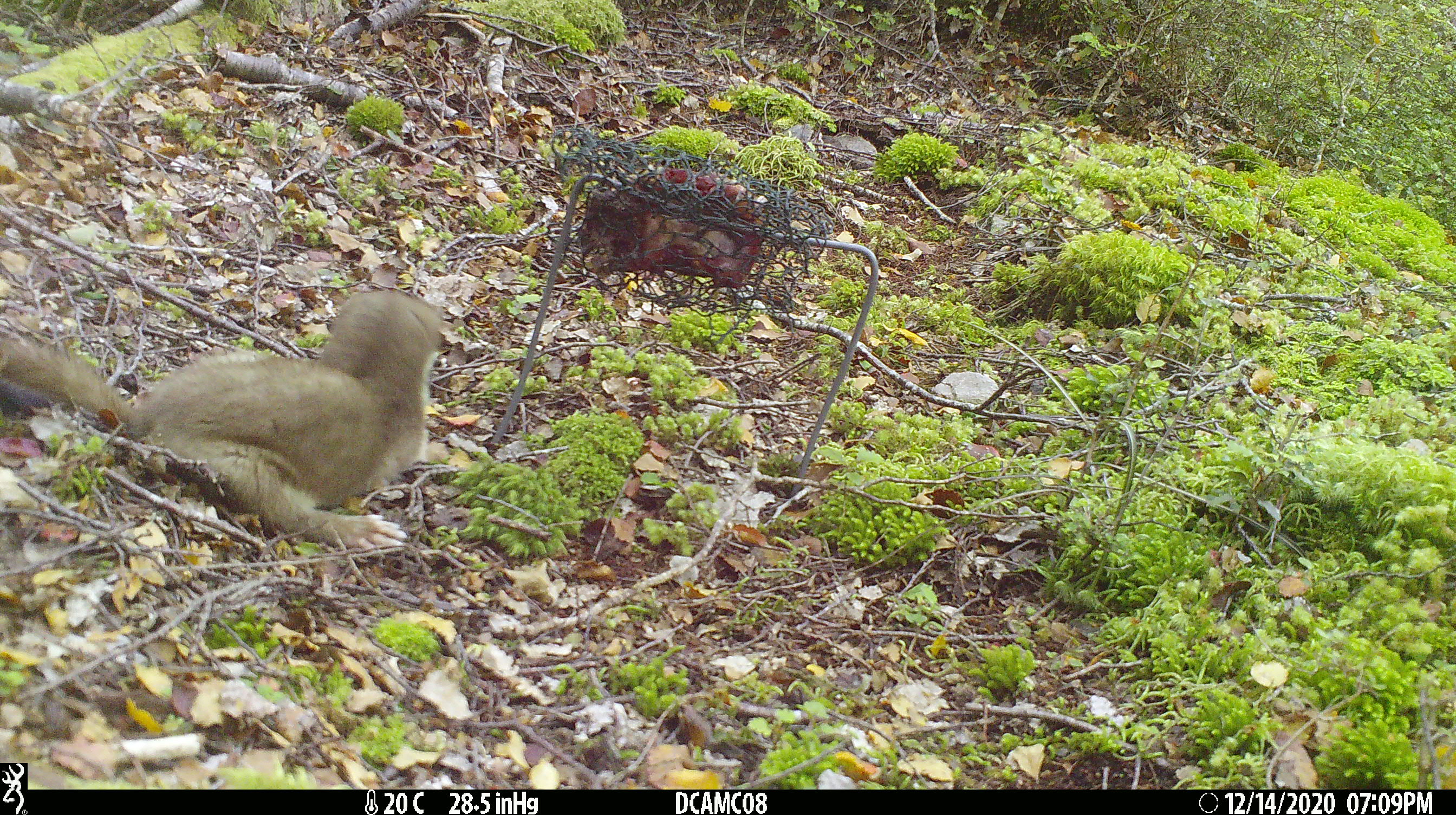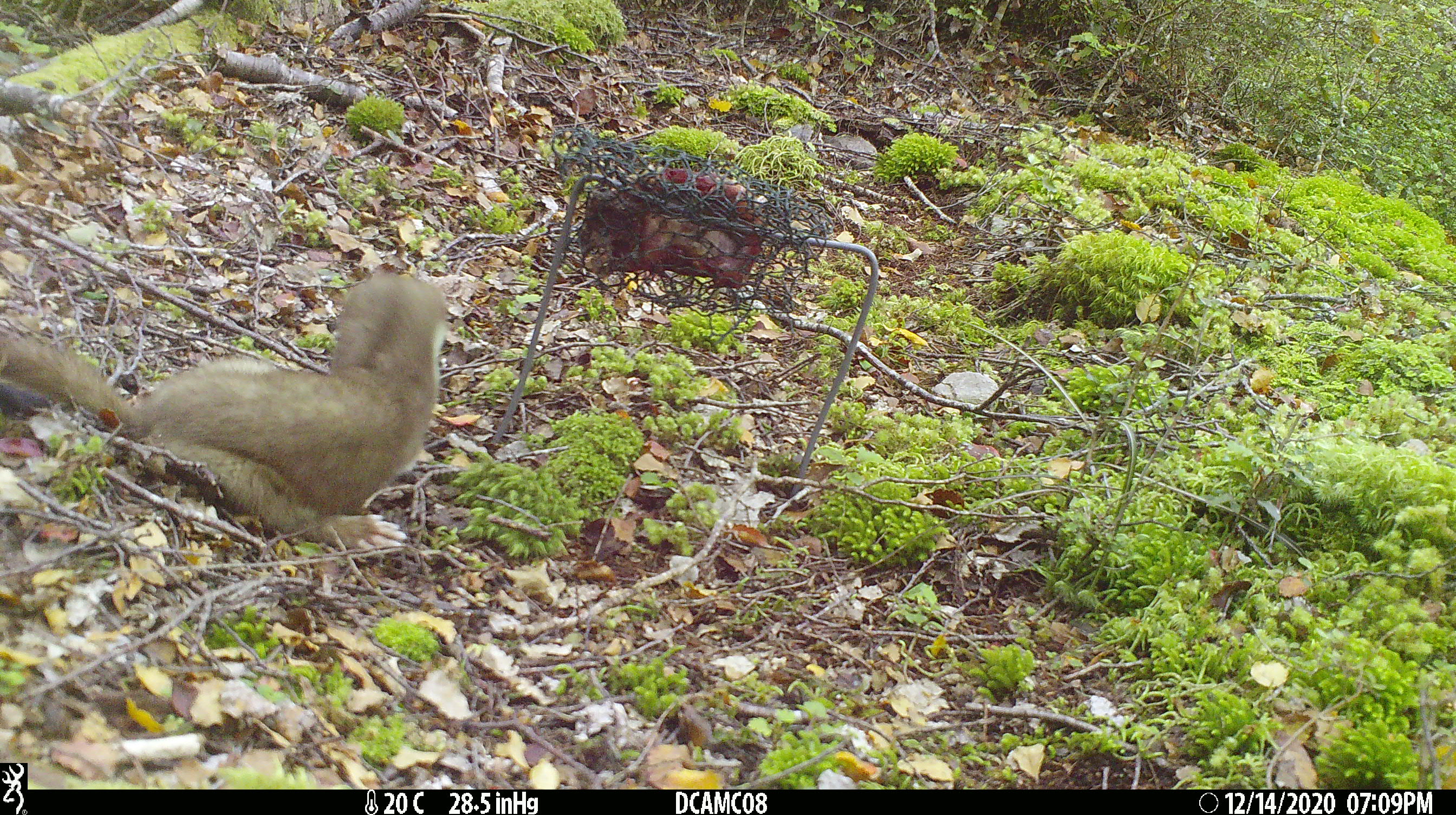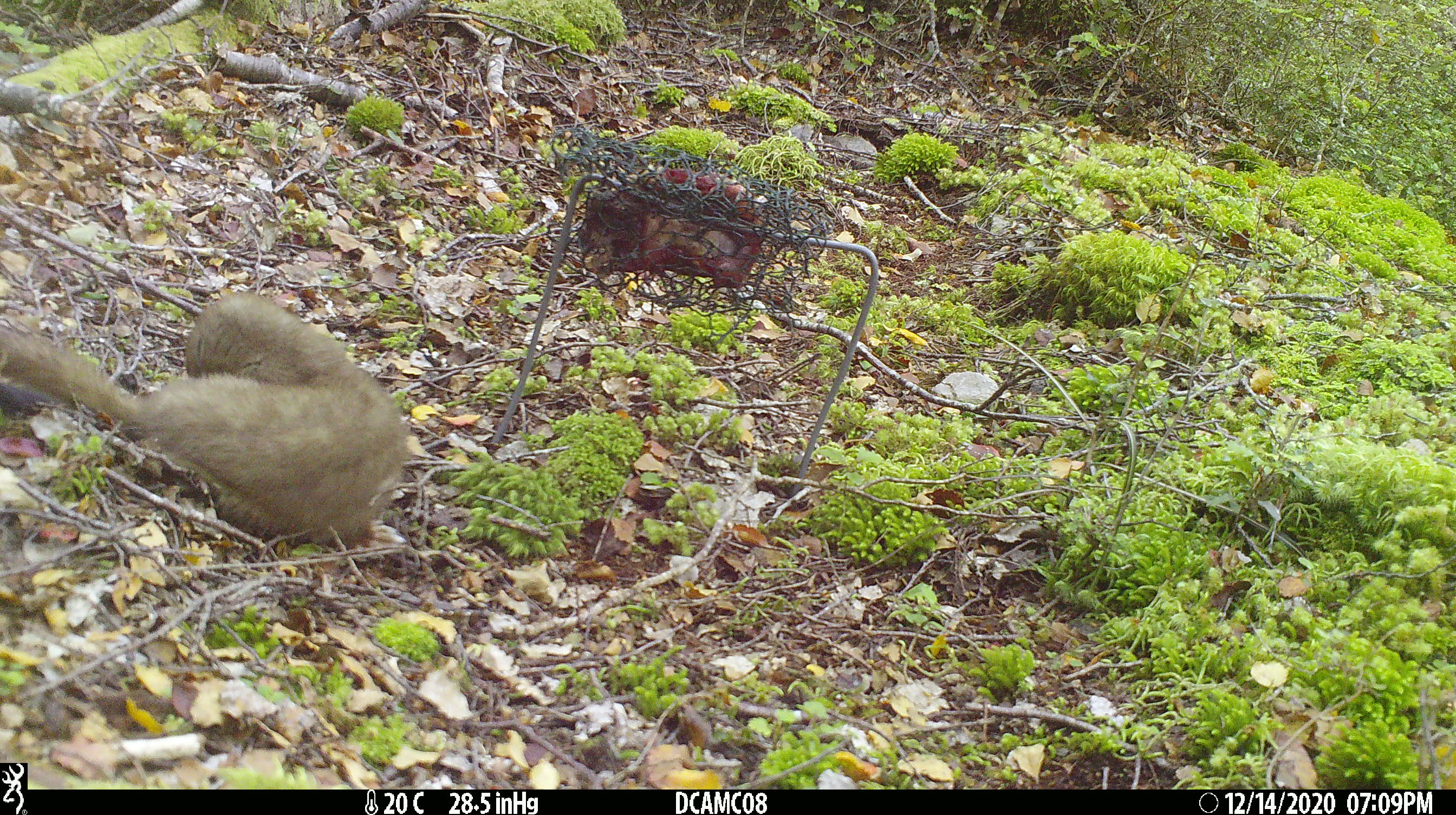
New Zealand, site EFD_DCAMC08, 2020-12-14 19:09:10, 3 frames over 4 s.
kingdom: Animalia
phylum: Chordata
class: Mammalia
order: Carnivora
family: Mustelidae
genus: Mustela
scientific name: Mustela erminea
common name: stoat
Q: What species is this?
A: Stoat (Mustela erminea).